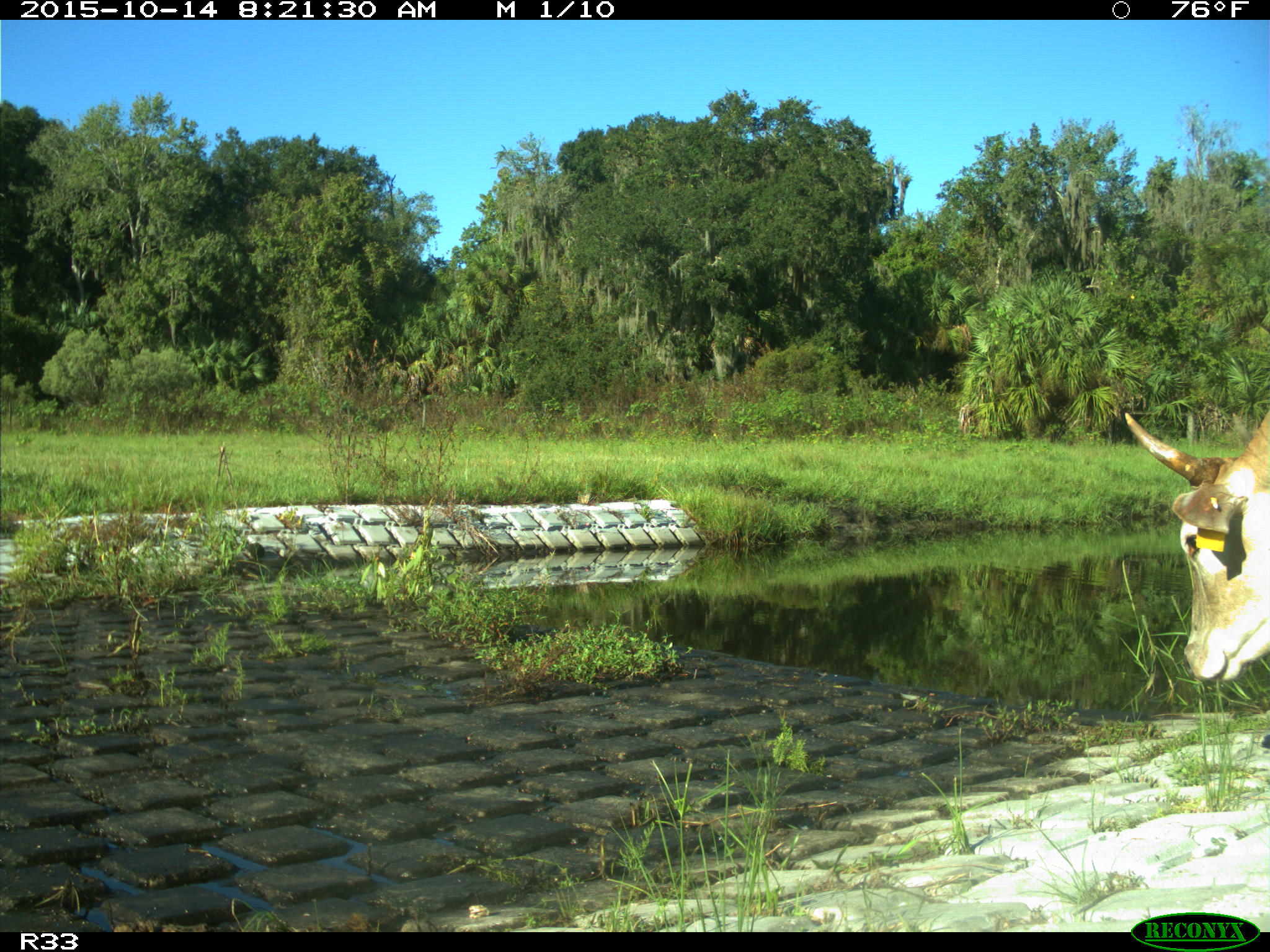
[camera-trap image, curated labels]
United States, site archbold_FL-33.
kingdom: Animalia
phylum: Chordata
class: Mammalia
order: Artiodactyla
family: Bovidae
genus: Bos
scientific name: Bos taurus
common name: domestic cow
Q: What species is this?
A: Bos taurus (domestic cow).